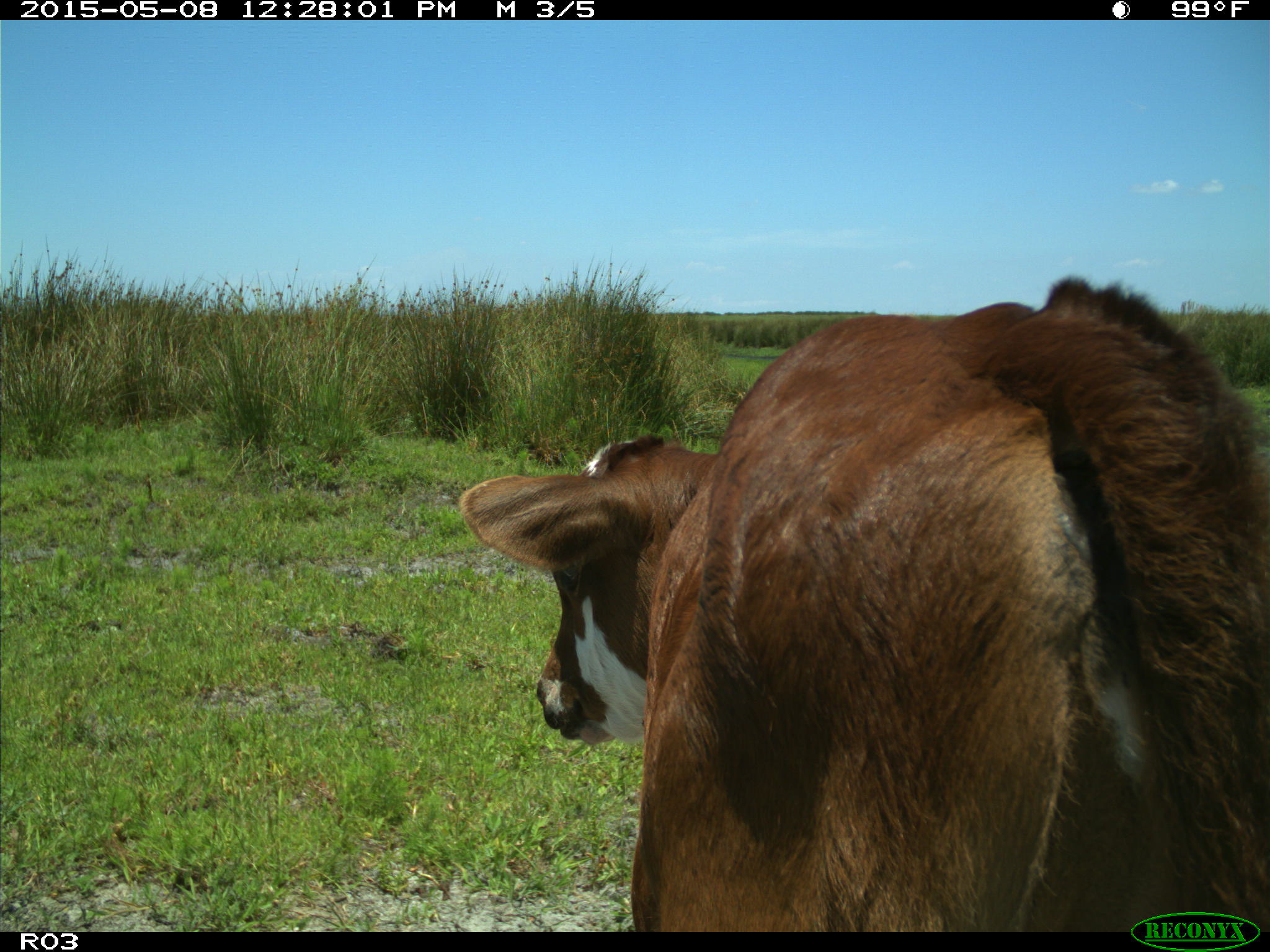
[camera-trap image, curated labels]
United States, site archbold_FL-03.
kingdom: Animalia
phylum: Chordata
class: Mammalia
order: Artiodactyla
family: Bovidae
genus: Bos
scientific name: Bos taurus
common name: domestic cow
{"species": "Bos taurus (domestic cow)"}